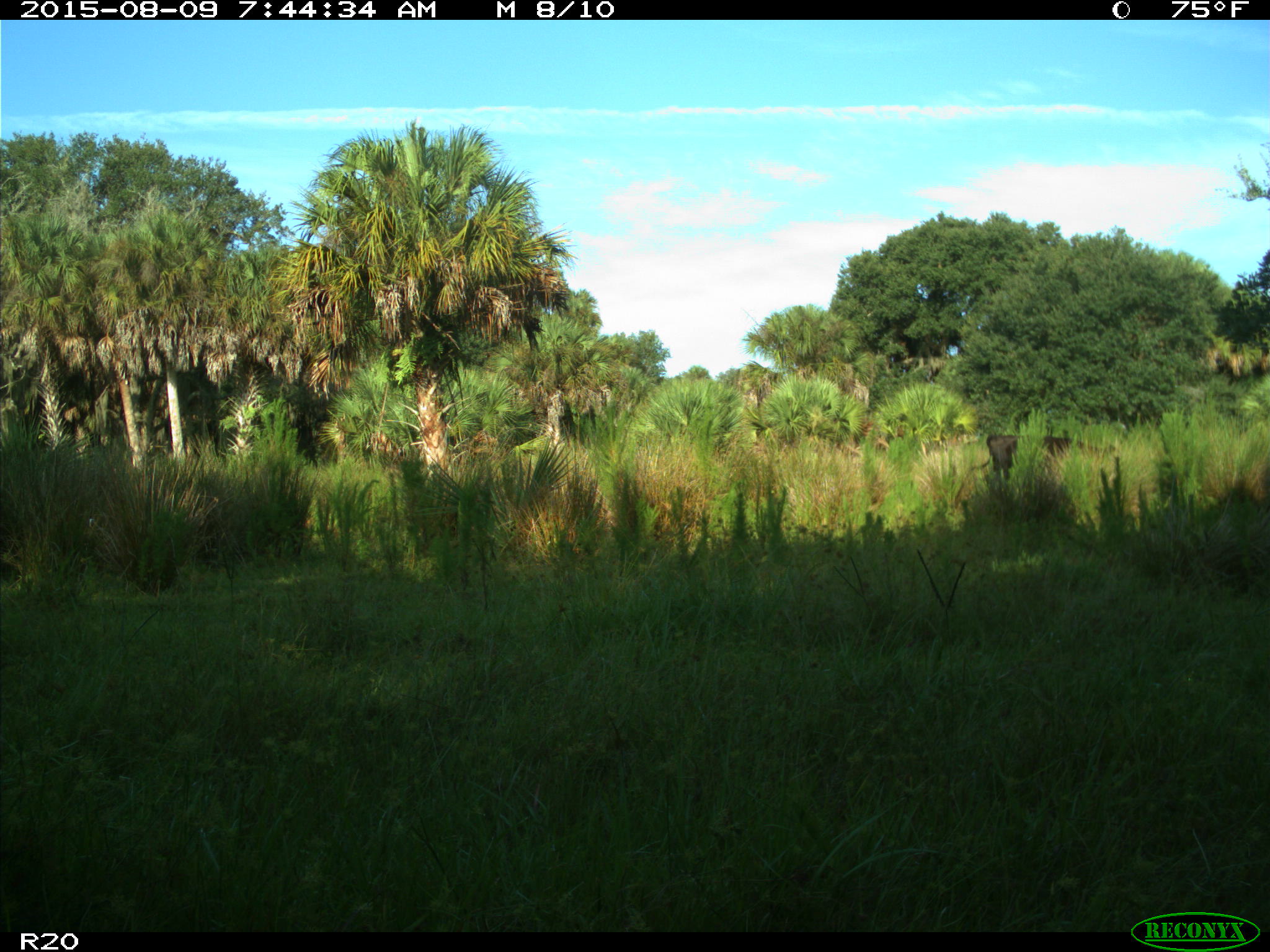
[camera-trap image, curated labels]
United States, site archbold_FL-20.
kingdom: Animalia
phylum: Chordata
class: Mammalia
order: Artiodactyla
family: Bovidae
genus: Bos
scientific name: Bos taurus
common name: domestic cow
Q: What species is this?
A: Bos taurus (domestic cow).